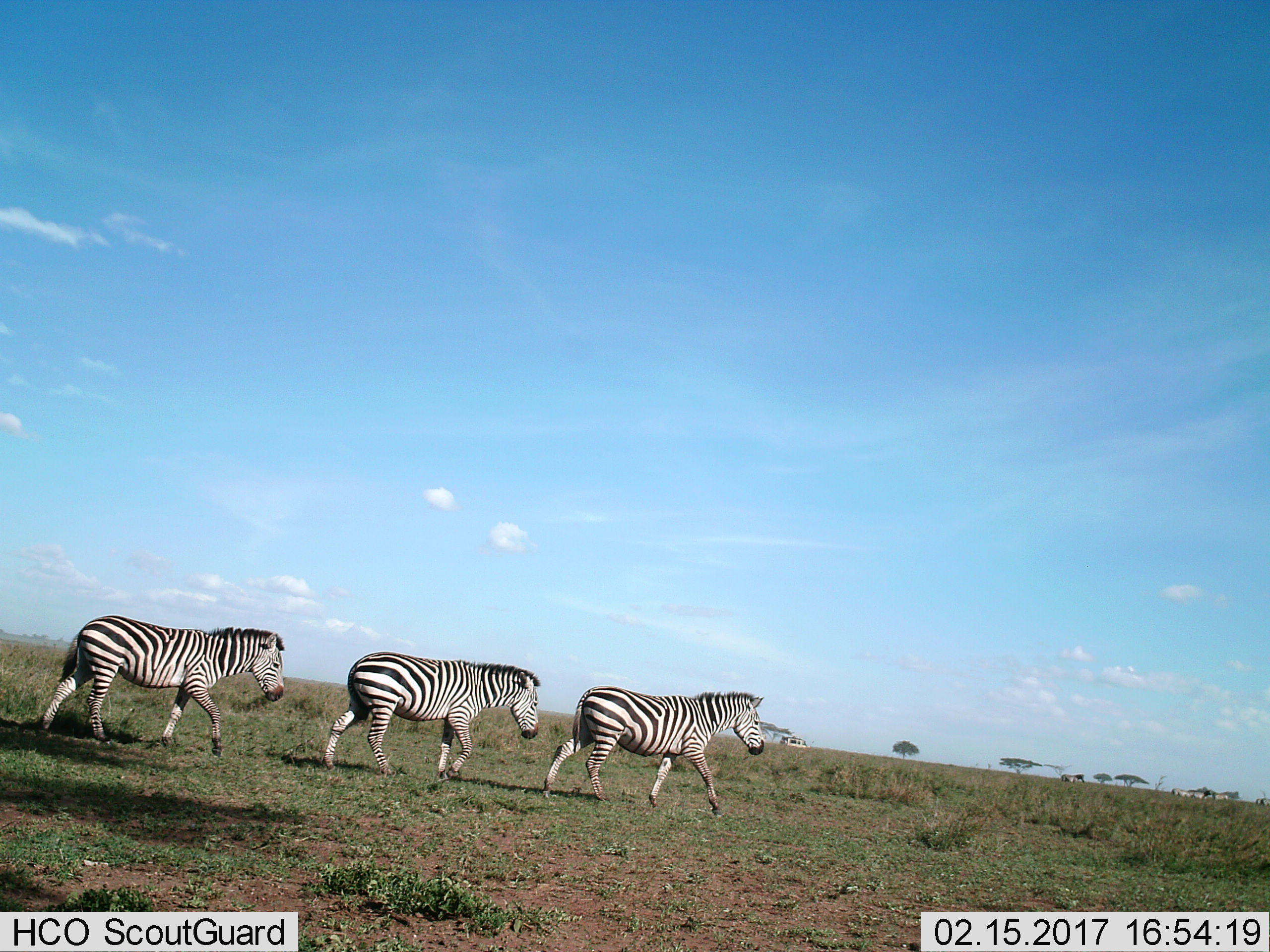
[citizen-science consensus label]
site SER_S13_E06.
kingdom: Animalia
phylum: Chordata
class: Mammalia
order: Perissodactyla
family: Equidae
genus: Equus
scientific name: Equus quagga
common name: plains zebra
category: zebraplains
Zebraplains (plains zebra) (Equus quagga), count 3. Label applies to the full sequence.